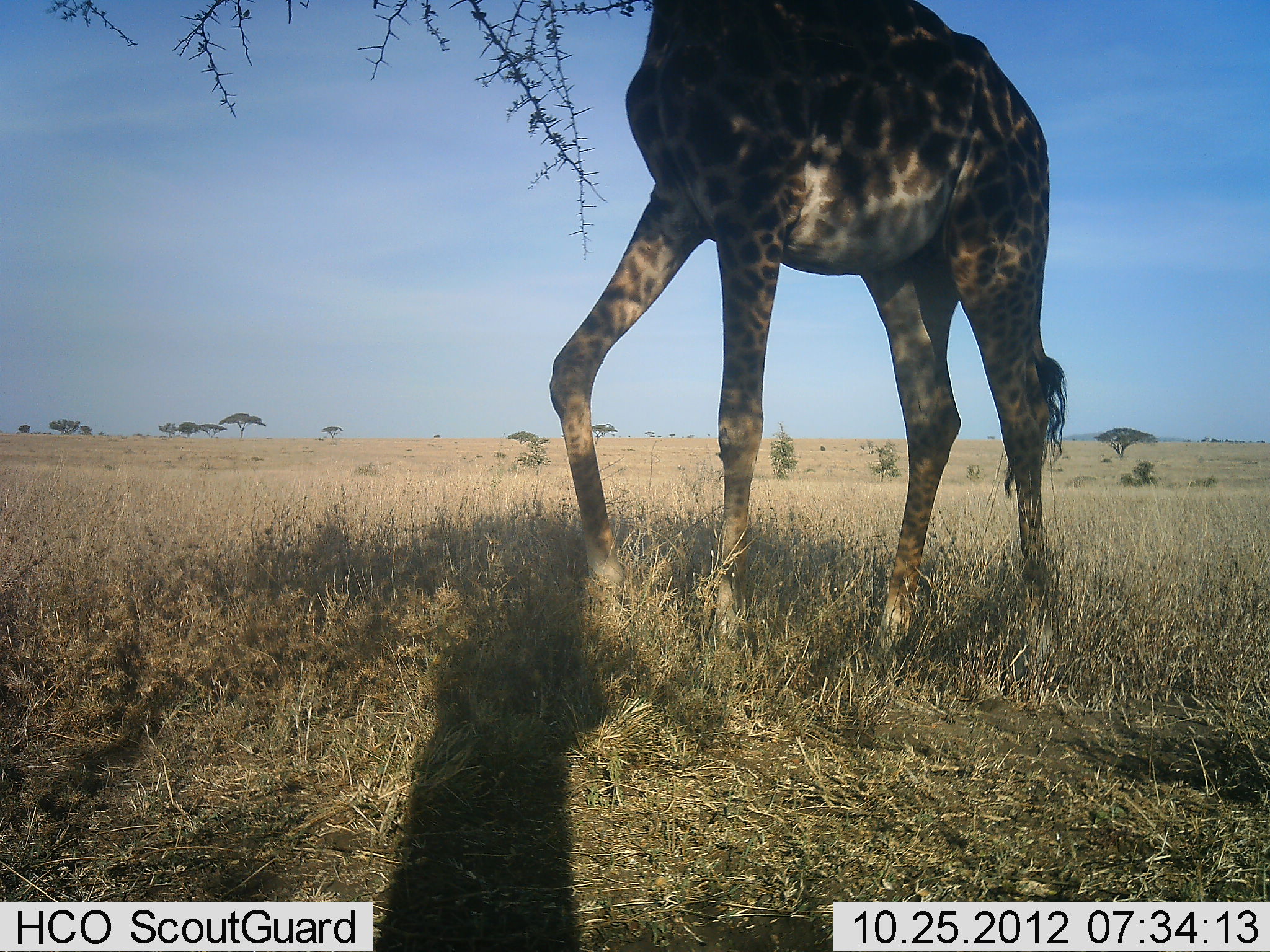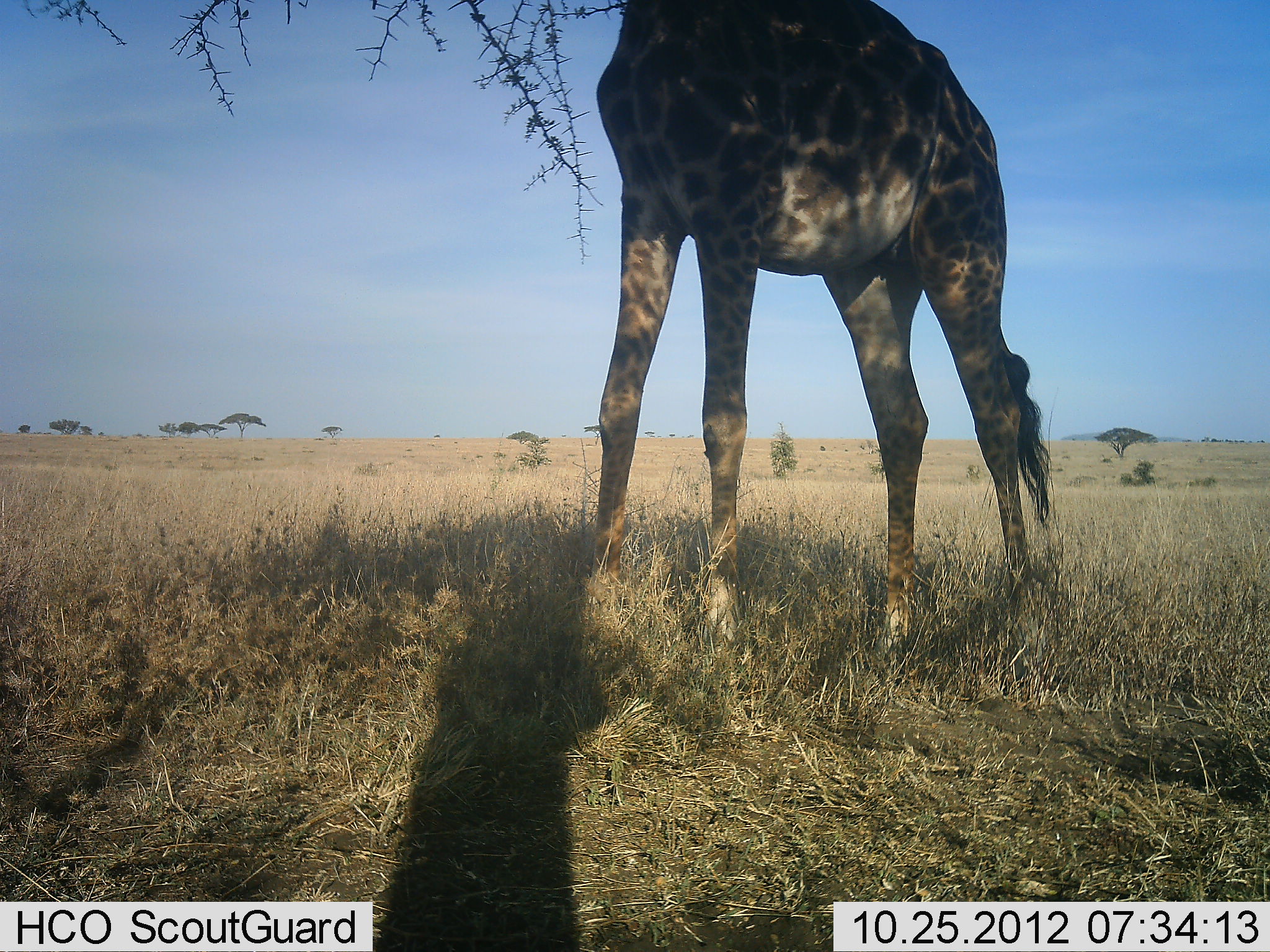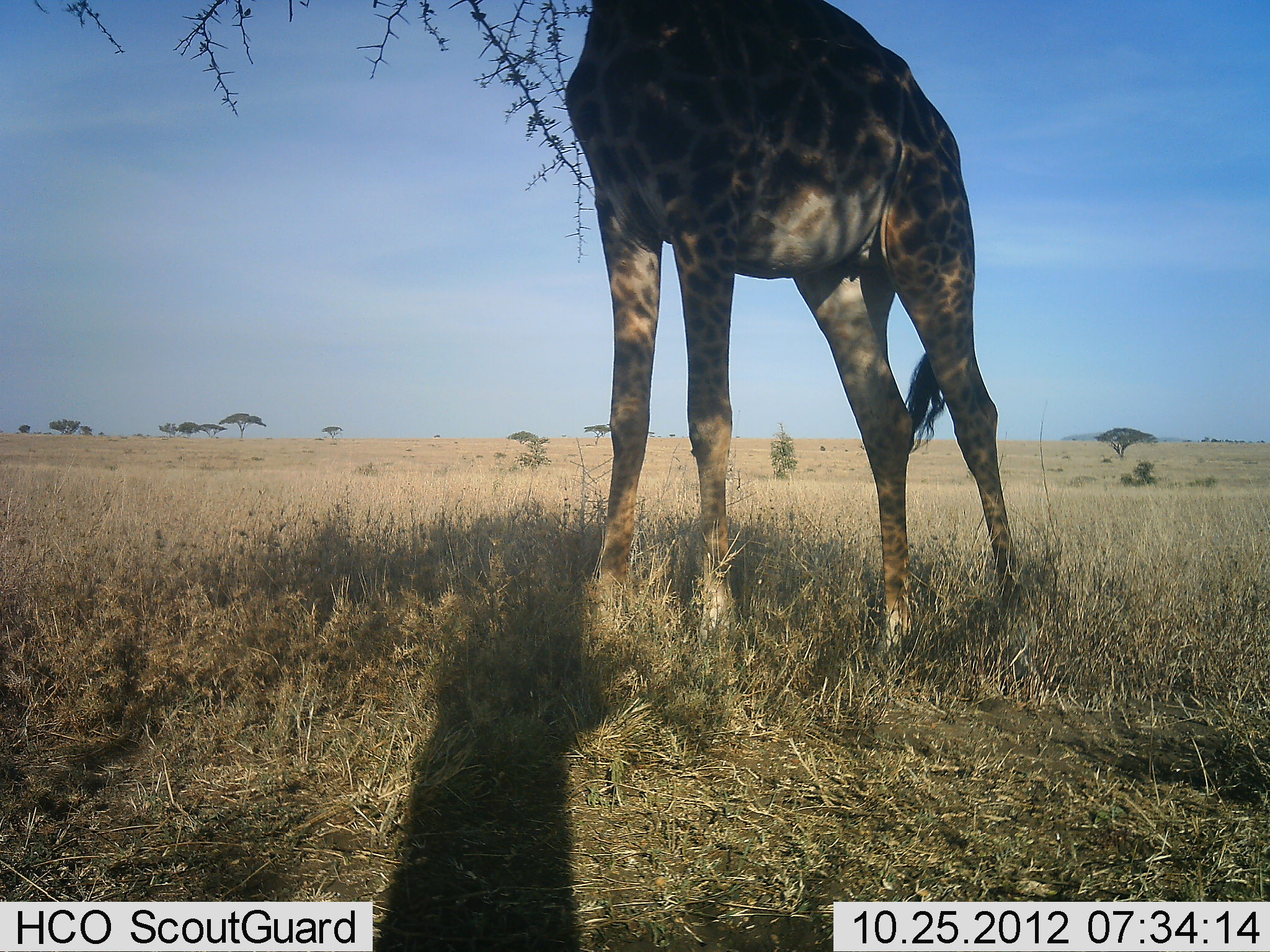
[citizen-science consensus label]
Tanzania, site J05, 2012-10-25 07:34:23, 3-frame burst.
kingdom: Animalia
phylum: Chordata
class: Mammalia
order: Artiodactyla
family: Giraffidae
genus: Giraffa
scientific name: Giraffa camelopardalis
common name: giraffe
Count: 1.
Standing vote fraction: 70%.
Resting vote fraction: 0%.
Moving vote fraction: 10%.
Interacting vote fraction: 0%.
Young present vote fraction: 0%.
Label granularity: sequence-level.